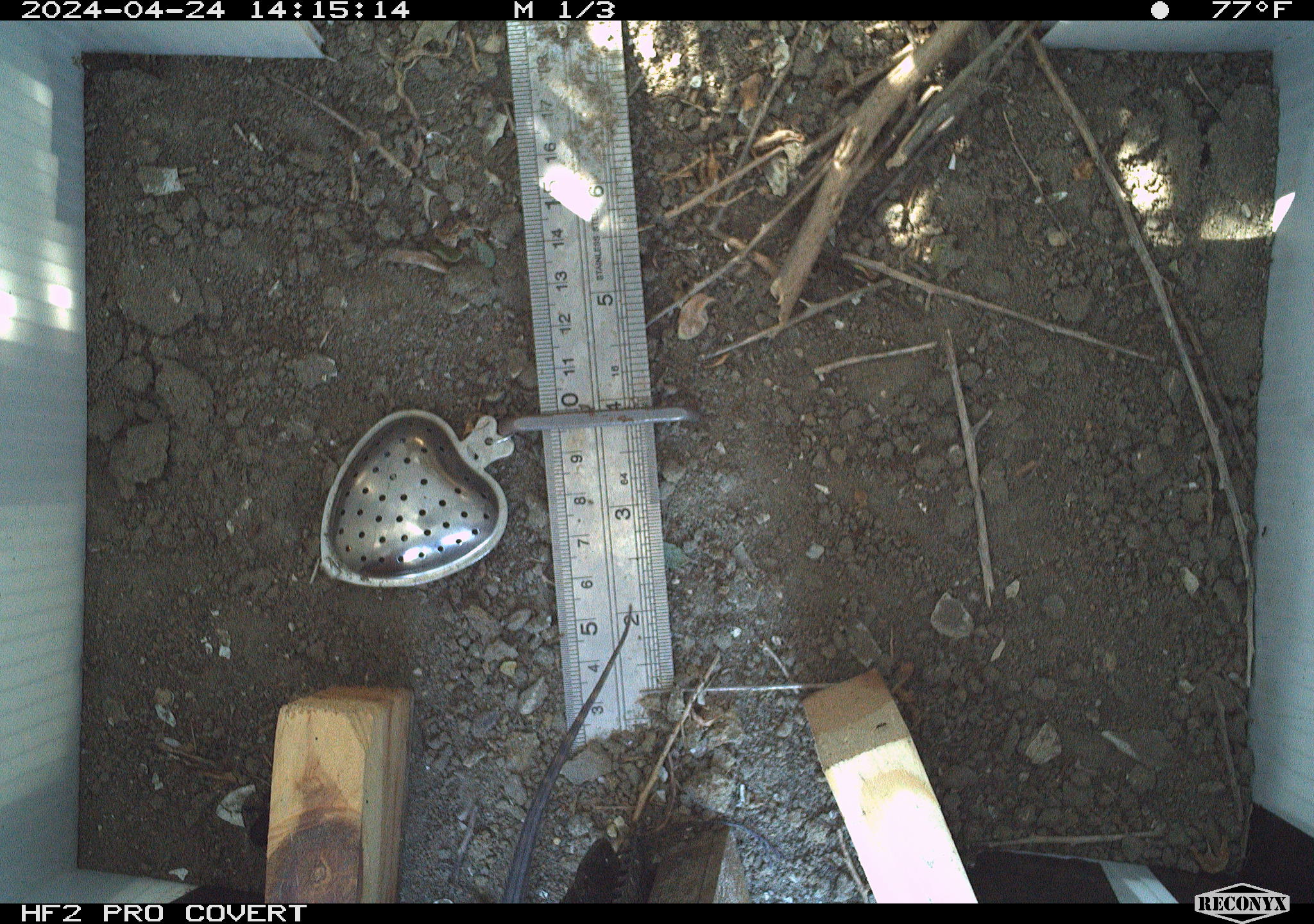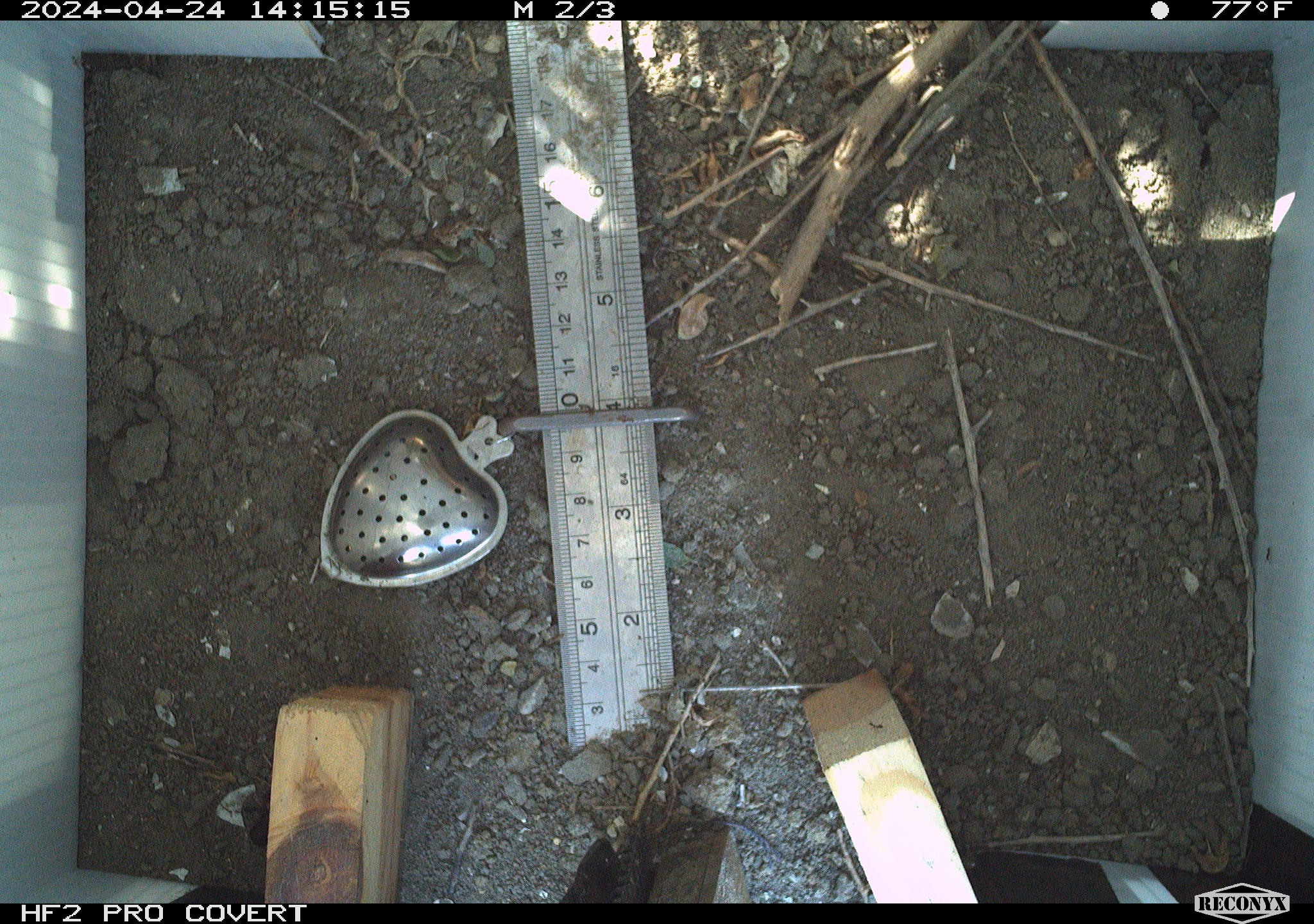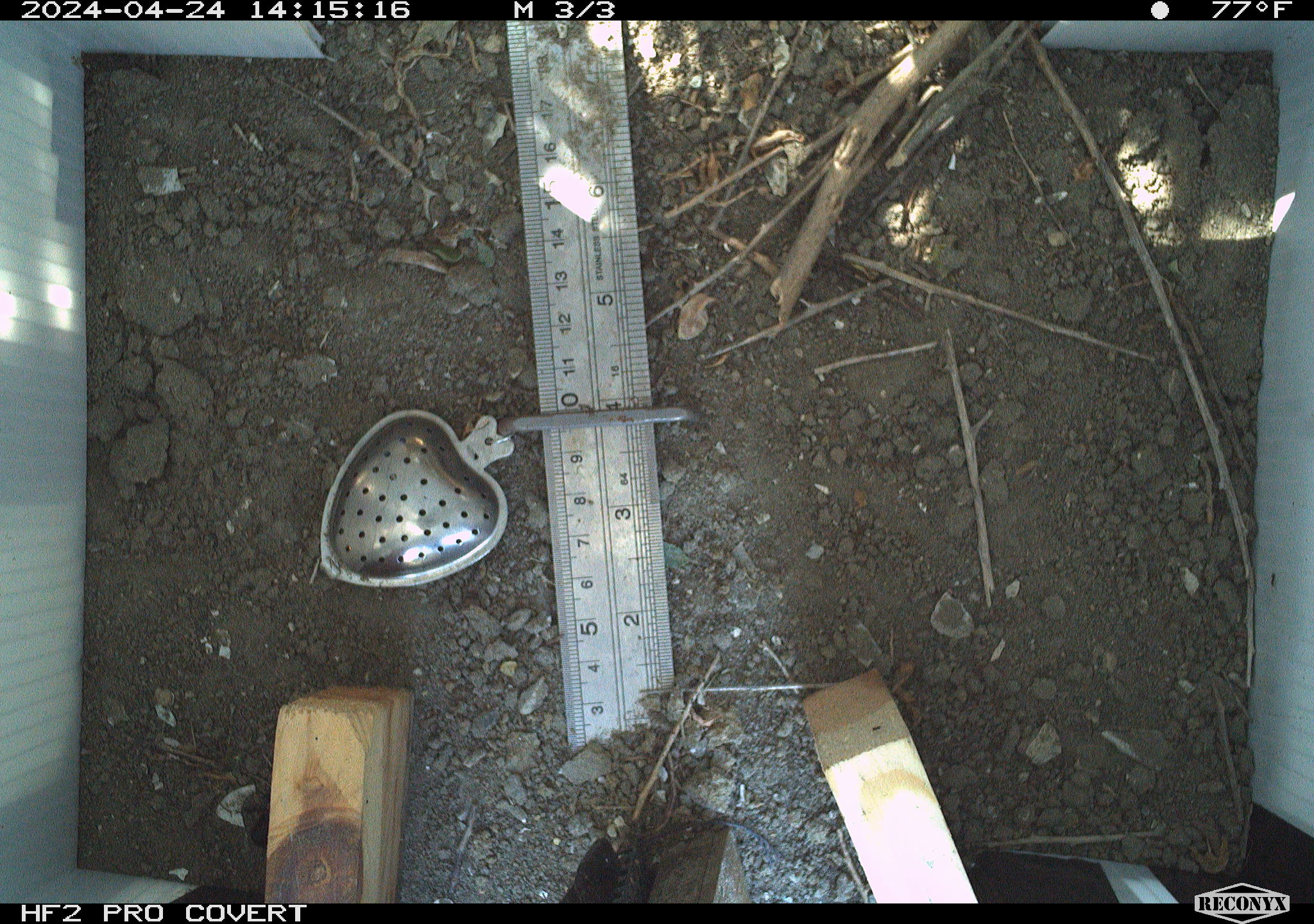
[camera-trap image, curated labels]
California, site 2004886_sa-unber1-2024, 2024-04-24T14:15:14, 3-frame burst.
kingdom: Animalia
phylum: Chordata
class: Reptilia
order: Squamata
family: Phrynosomatidae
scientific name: Phrynosomatidae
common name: phrynosomatid lizards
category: phrynosomatidae family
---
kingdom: Animalia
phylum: Arthropoda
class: Insecta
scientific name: Insecta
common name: insect